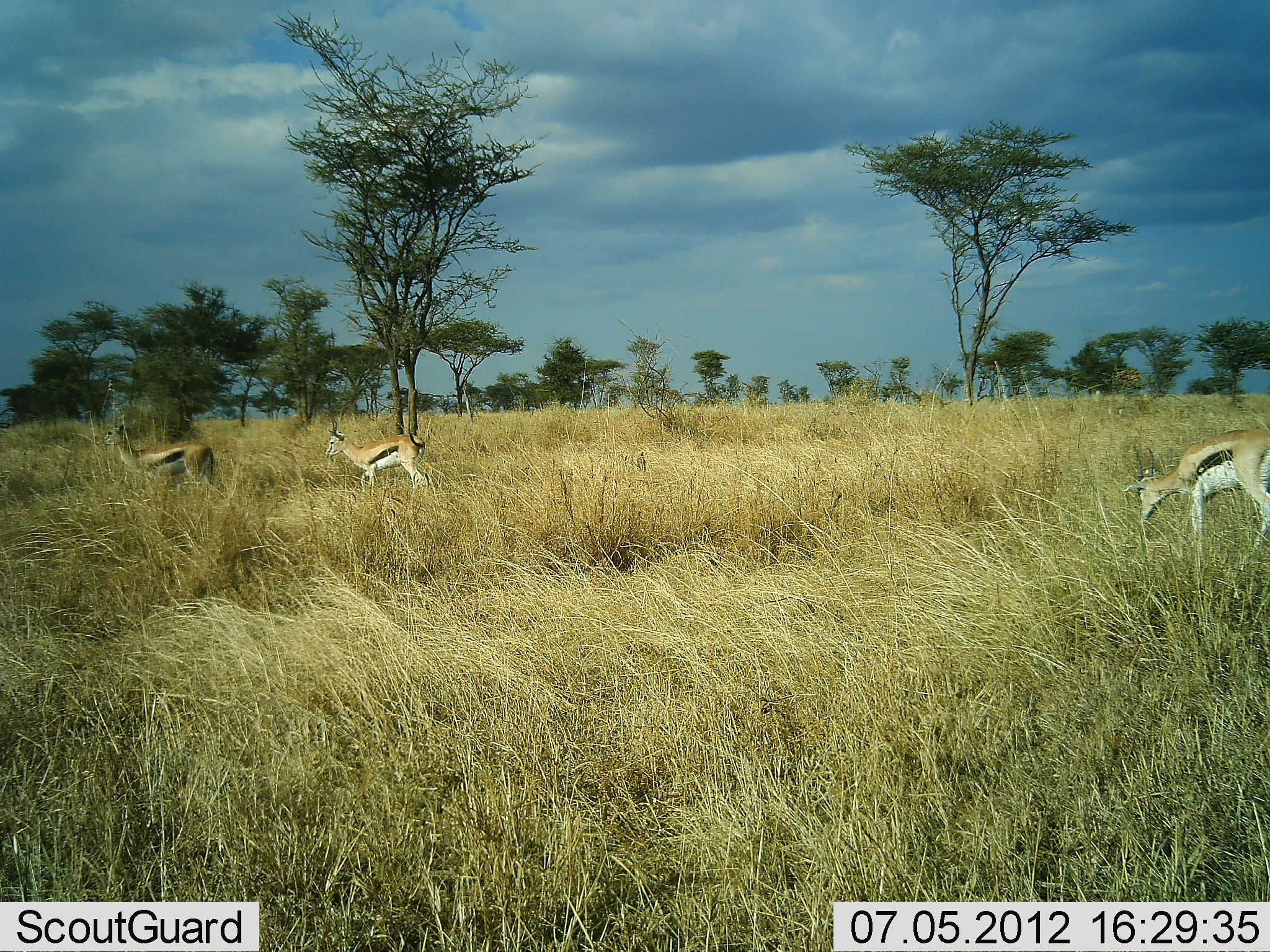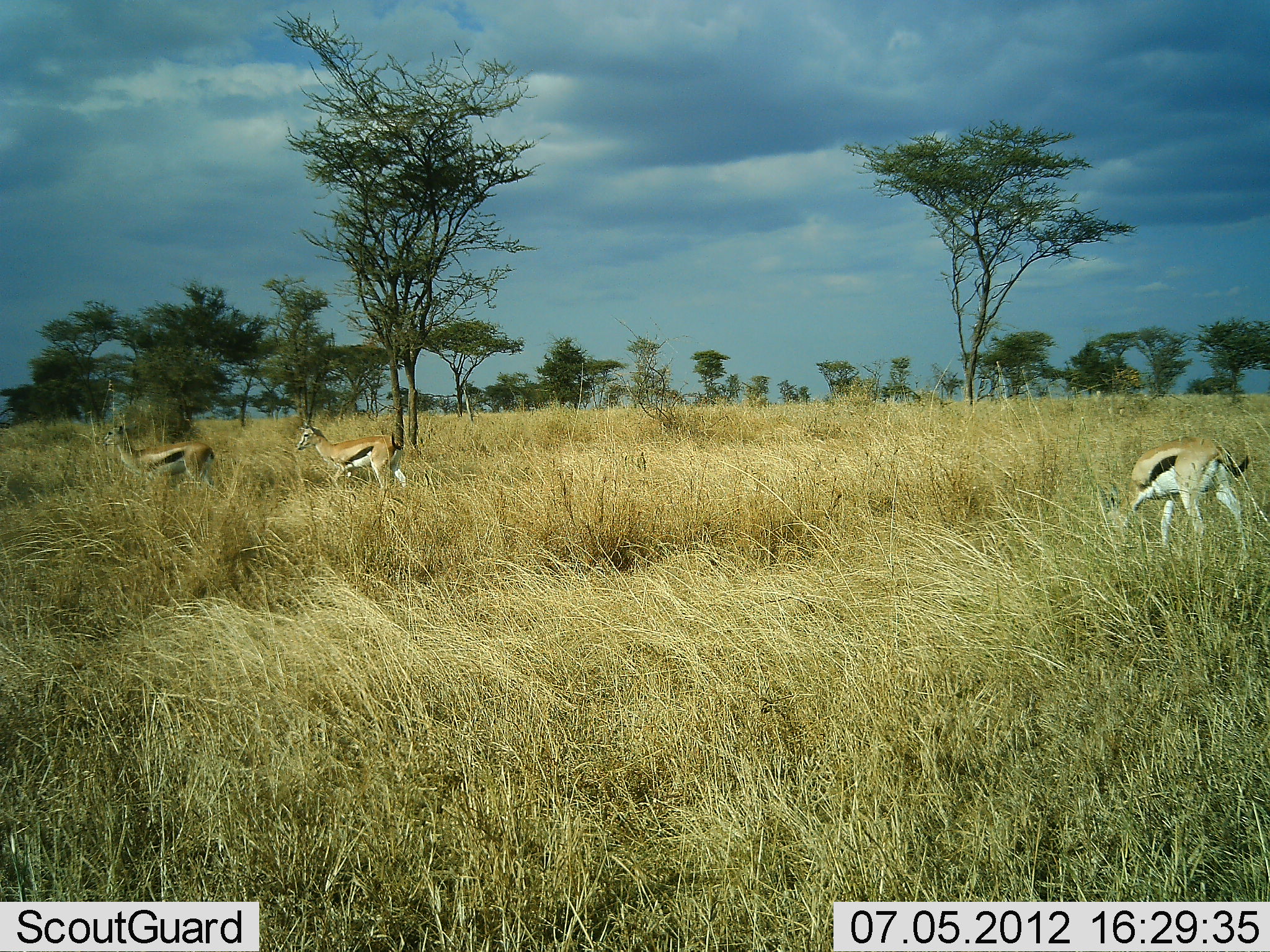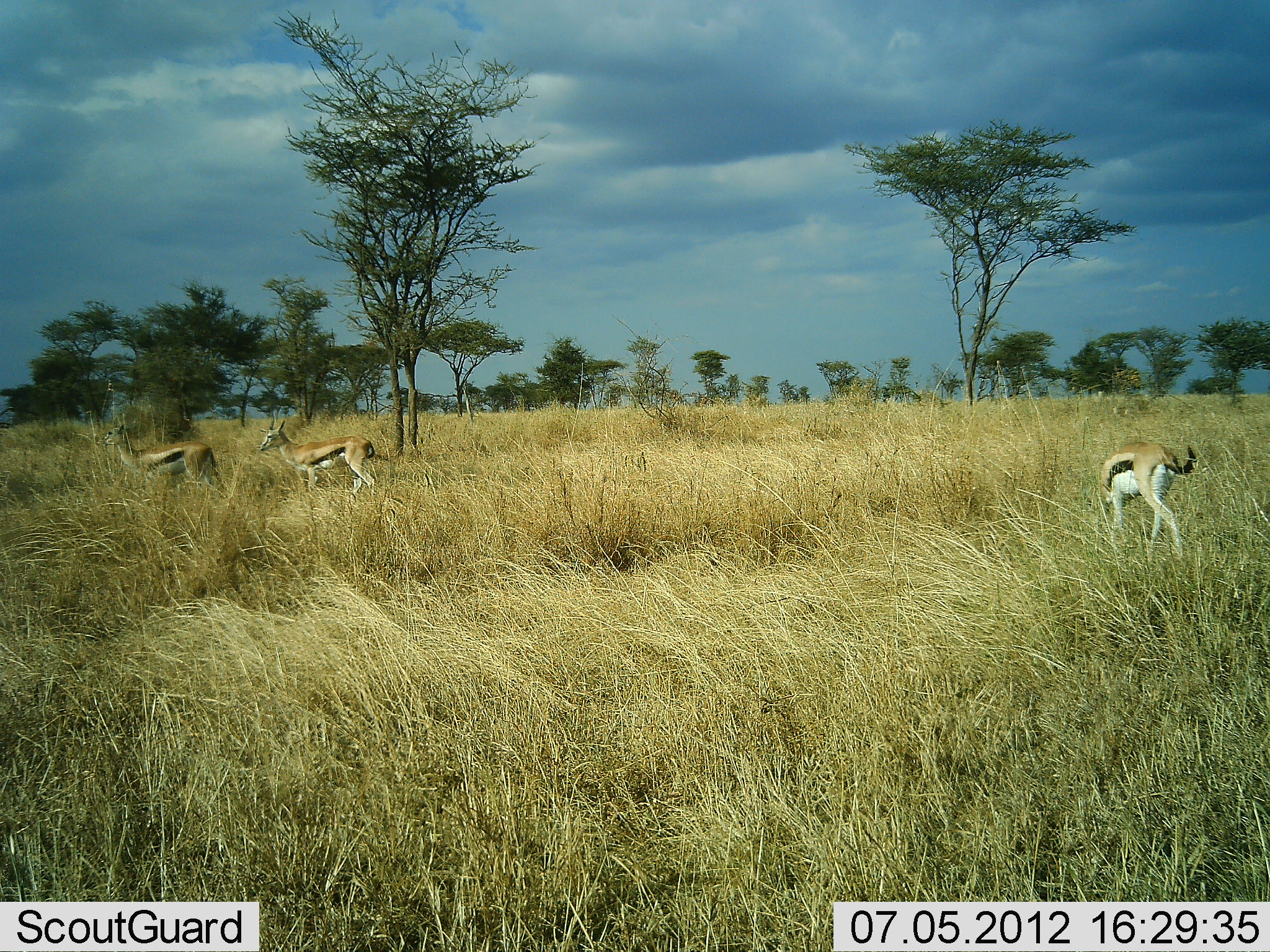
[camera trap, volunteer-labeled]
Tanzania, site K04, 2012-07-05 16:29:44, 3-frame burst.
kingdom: Animalia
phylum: Chordata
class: Mammalia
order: Artiodactyla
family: Bovidae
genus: Eudorcas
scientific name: Eudorcas thomsonii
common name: thomson's gazelle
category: gazellethomsons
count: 3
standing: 90%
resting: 0%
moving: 70%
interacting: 0%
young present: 0%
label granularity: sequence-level